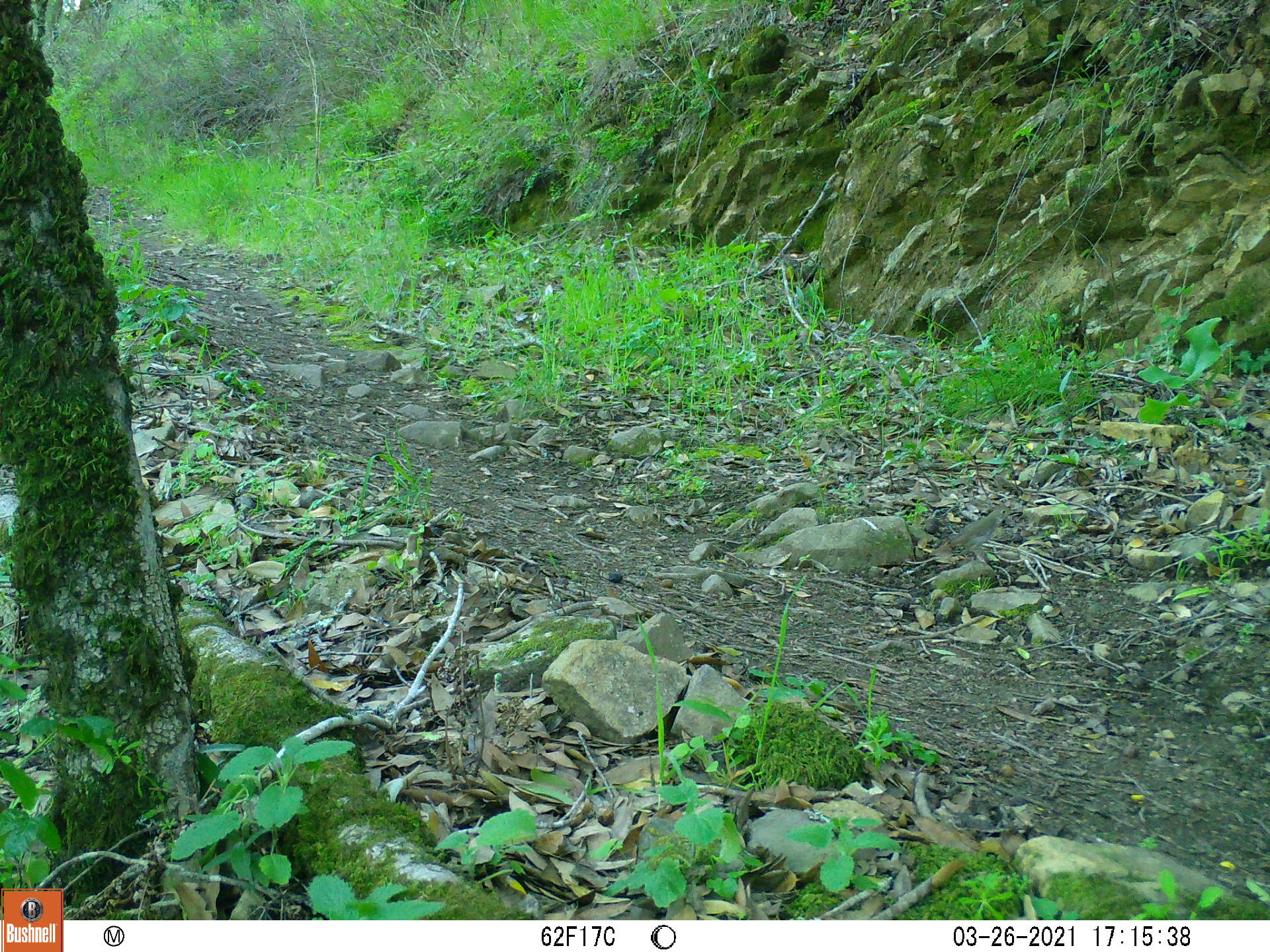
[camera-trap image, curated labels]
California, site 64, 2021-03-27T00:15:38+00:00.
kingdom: Animalia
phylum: Chordata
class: Aves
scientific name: Aves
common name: bird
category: unknown bird